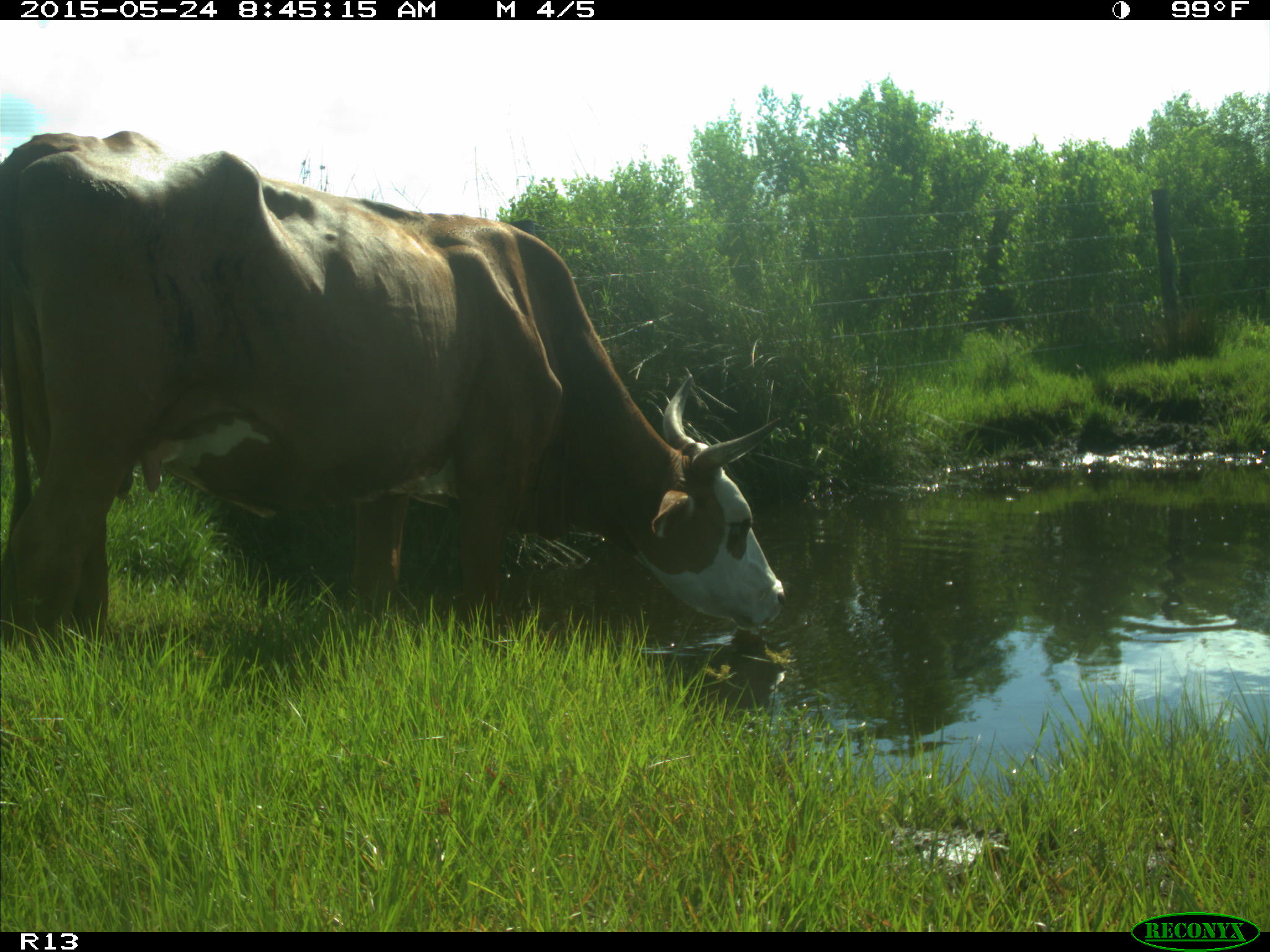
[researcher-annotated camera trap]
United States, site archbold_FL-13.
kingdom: Animalia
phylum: Chordata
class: Mammalia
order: Artiodactyla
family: Bovidae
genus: Bos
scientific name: Bos taurus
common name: domestic cow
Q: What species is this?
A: Bos taurus (domestic cow).